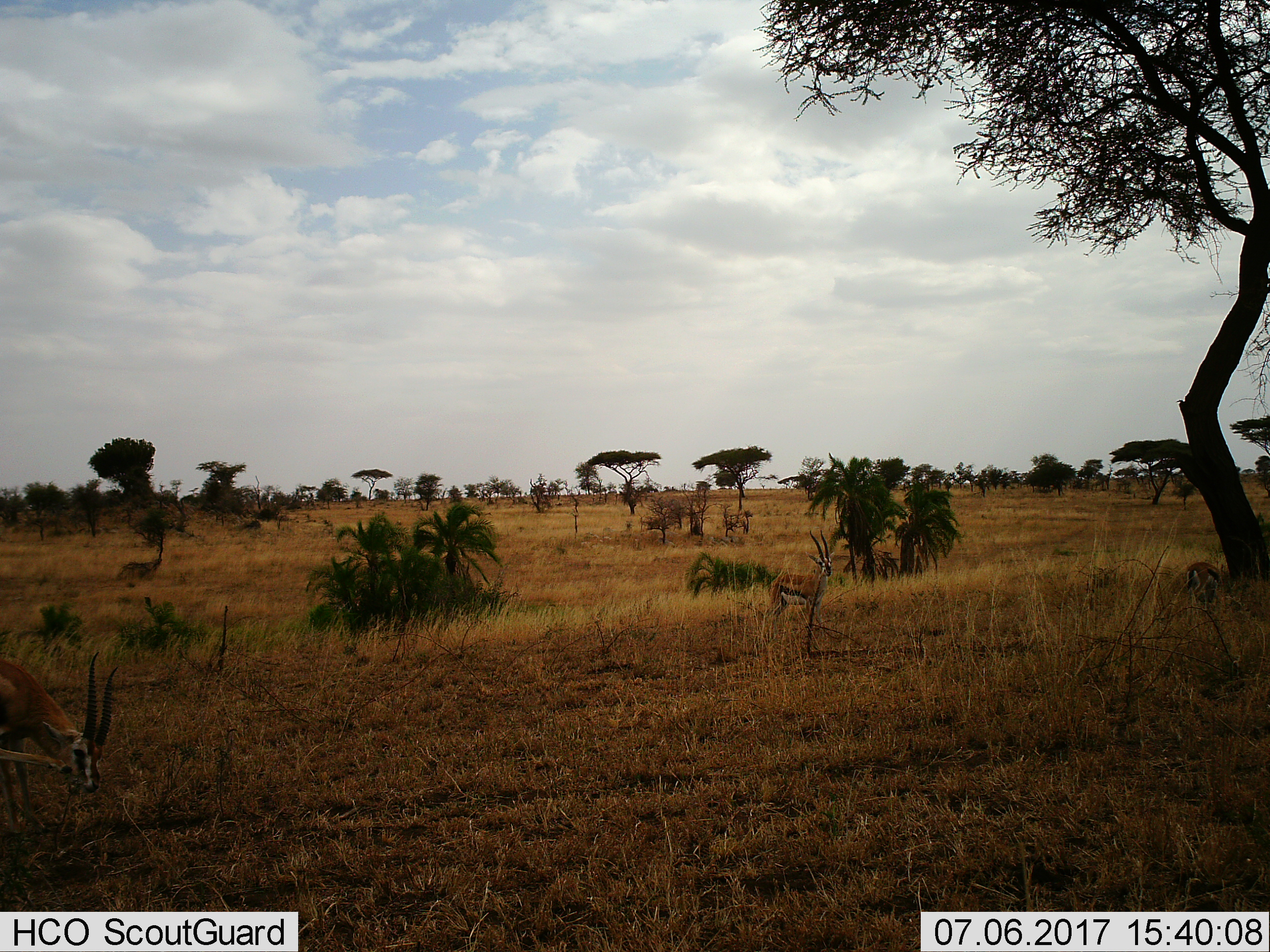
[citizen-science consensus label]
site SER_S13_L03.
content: unidentified animal